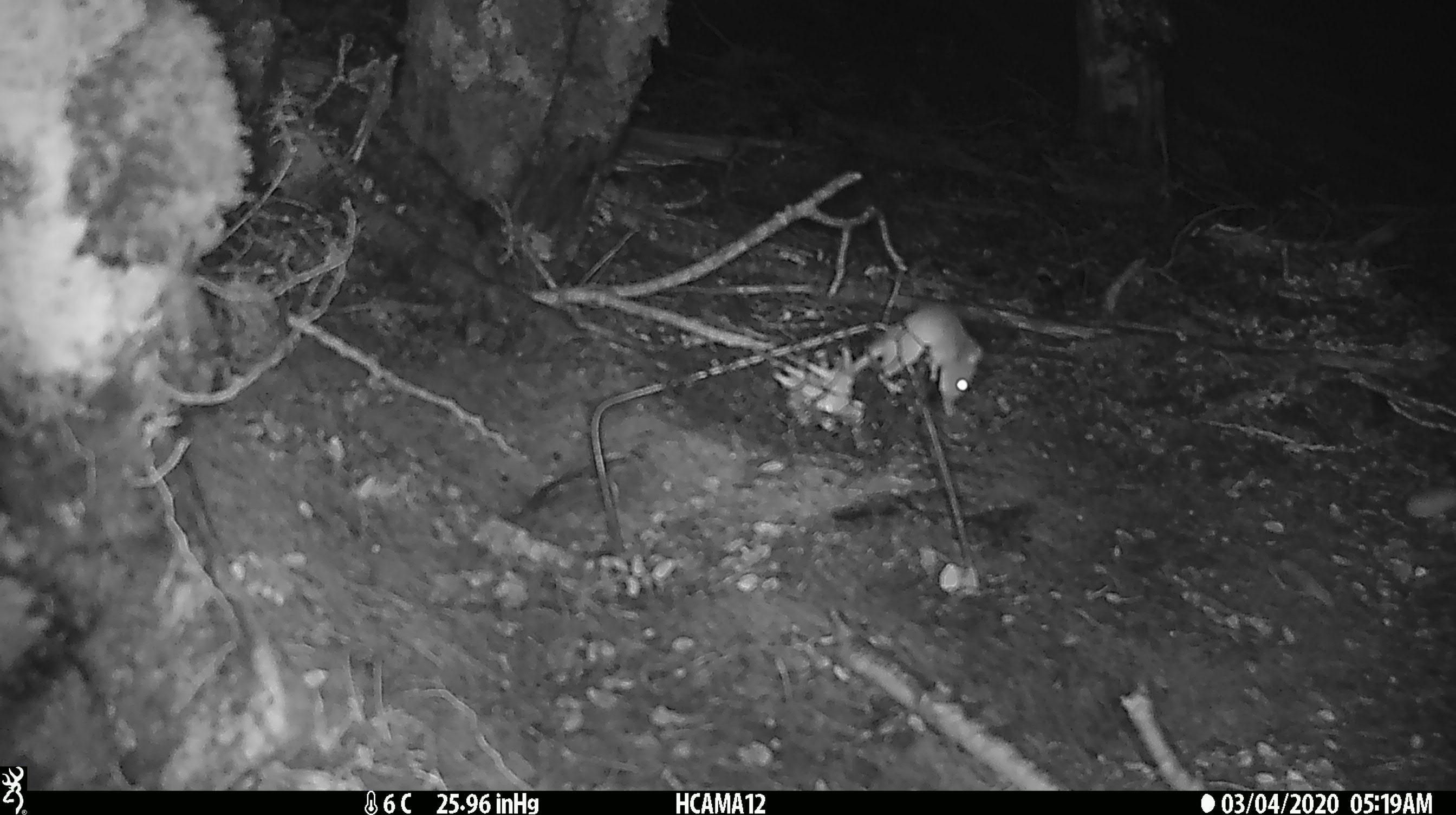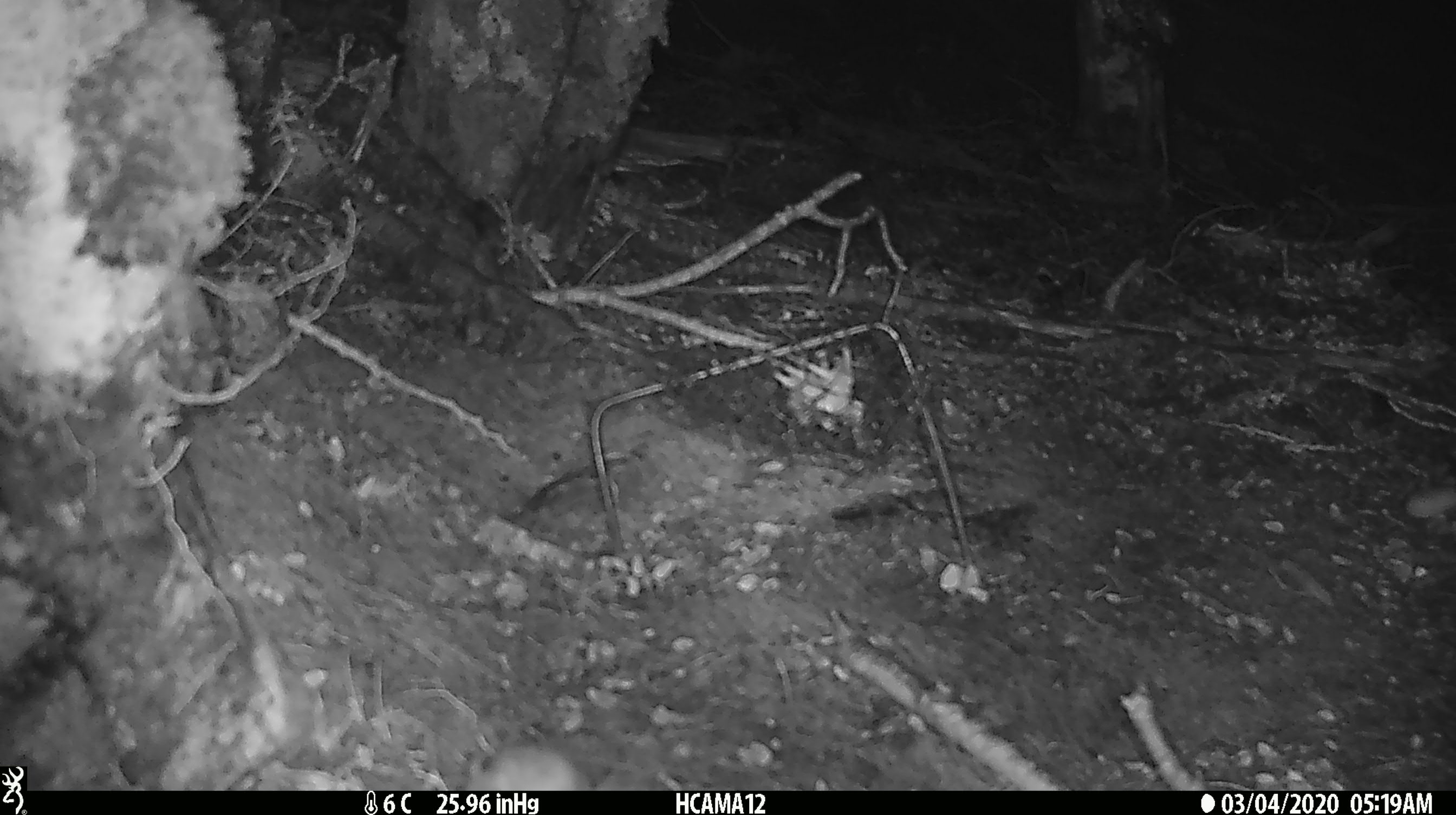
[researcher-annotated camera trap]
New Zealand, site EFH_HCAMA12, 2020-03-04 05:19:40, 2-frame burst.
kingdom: Animalia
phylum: Chordata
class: Mammalia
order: Rodentia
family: Muridae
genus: Mus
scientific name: Mus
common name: mouse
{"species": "mouse (Mus)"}